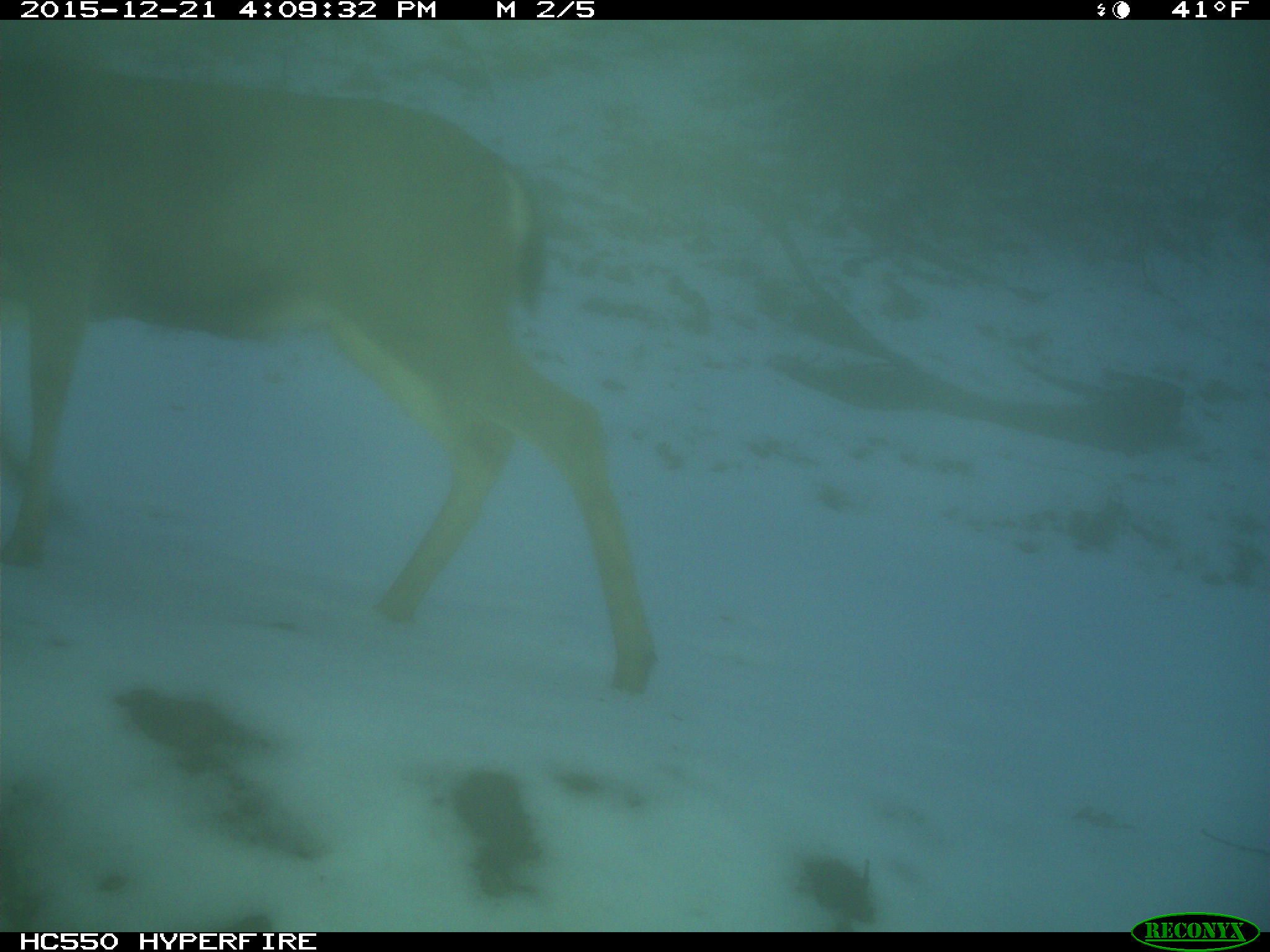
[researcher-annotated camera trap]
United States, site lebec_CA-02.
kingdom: Animalia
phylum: Chordata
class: Mammalia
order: Artiodactyla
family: Cervidae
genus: Odocoileus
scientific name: Odocoileus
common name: deer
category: unidentified deer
Unidentified deer (deer) (Odocoileus).